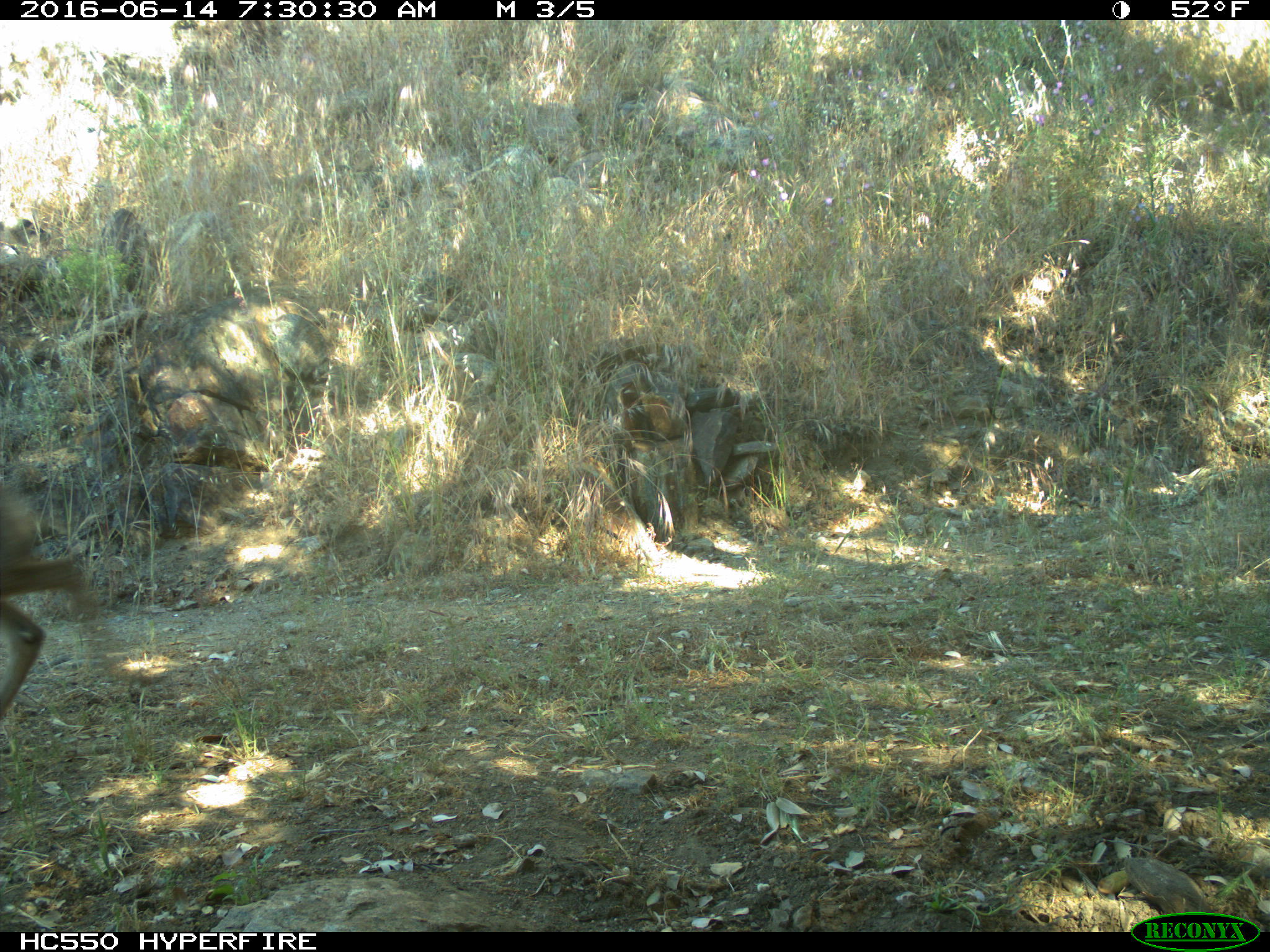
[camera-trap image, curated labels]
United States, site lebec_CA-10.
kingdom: Animalia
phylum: Chordata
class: Mammalia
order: Artiodactyla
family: Cervidae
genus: Odocoileus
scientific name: Odocoileus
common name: deer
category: unidentified deer